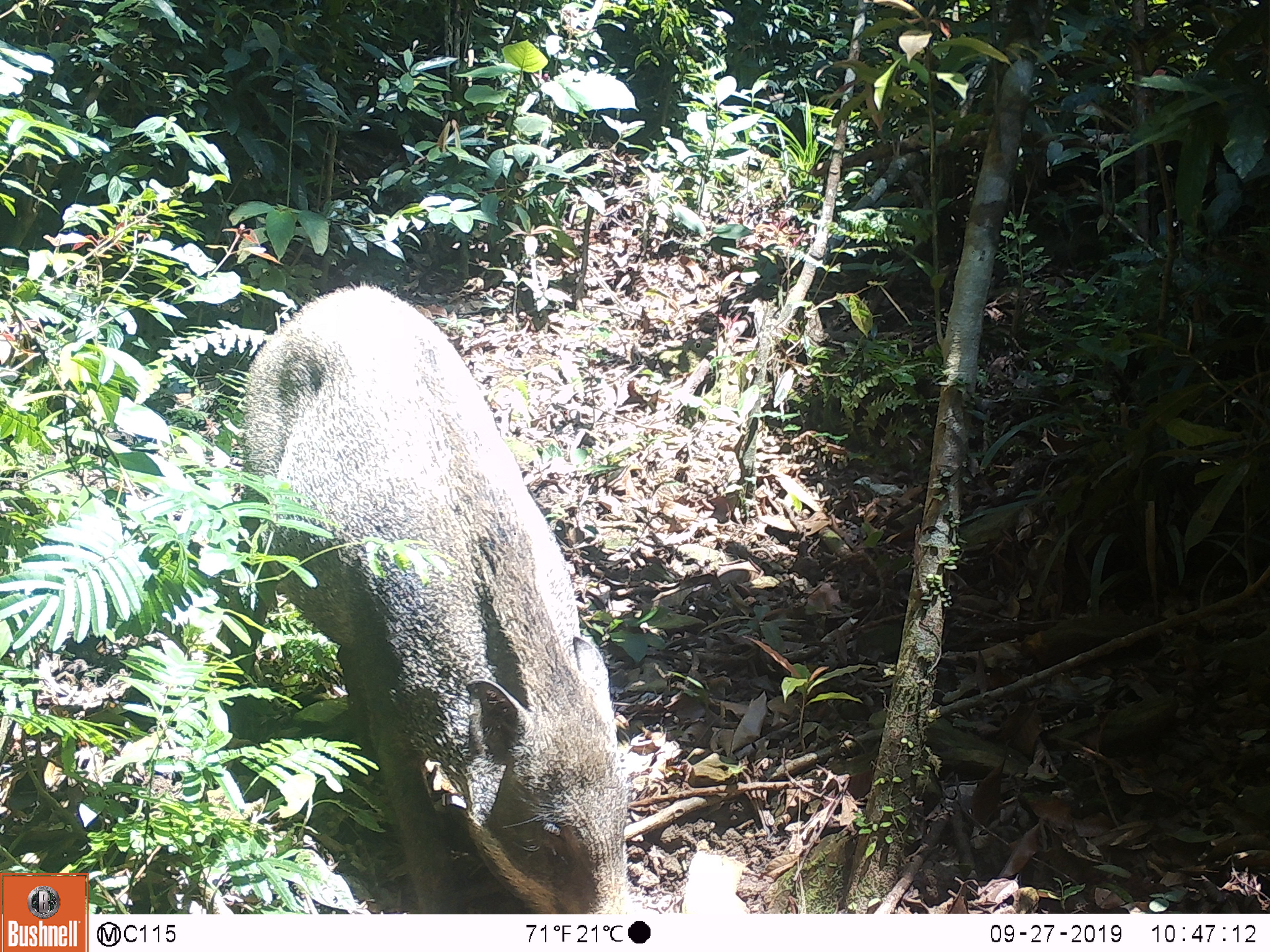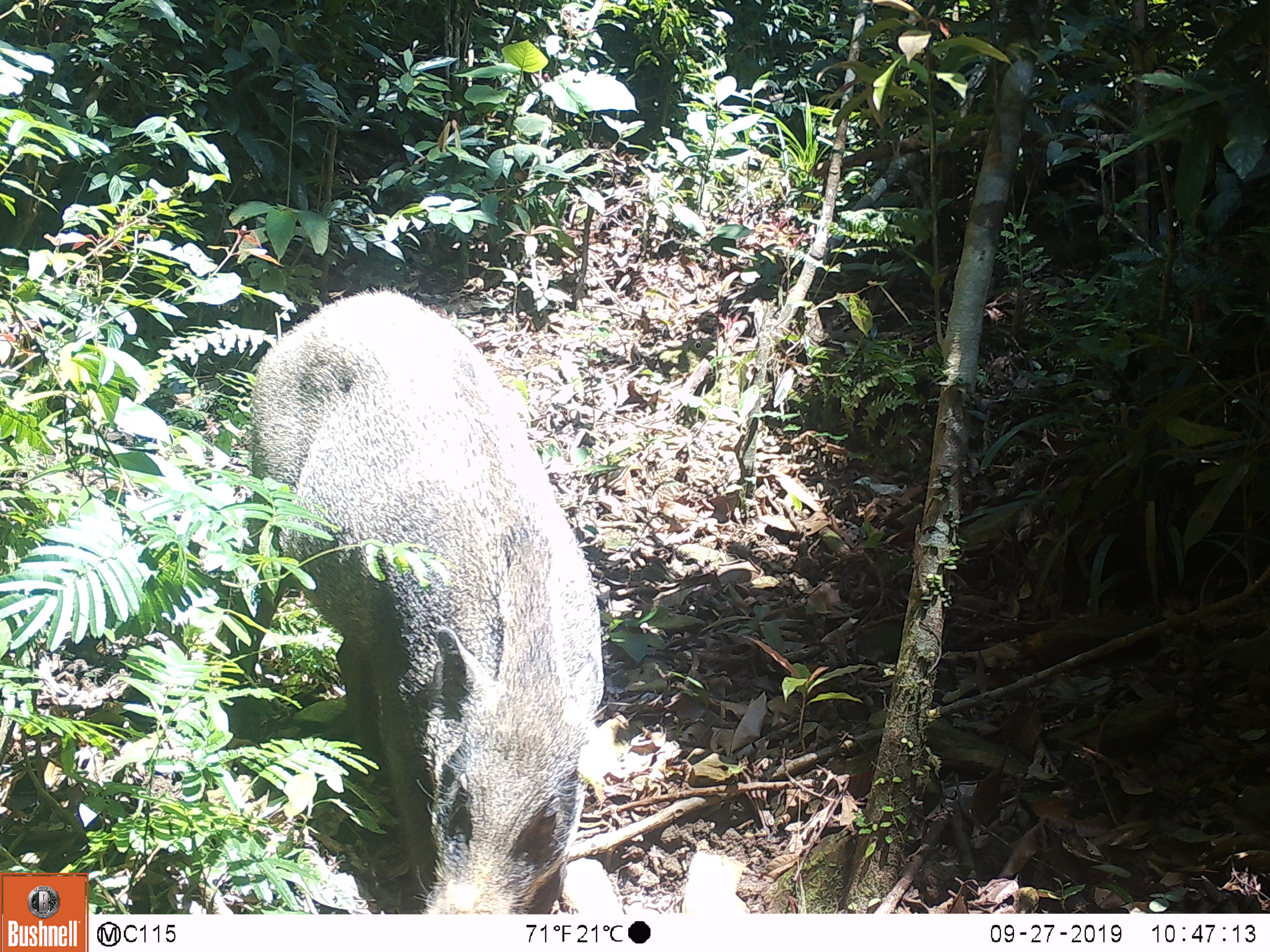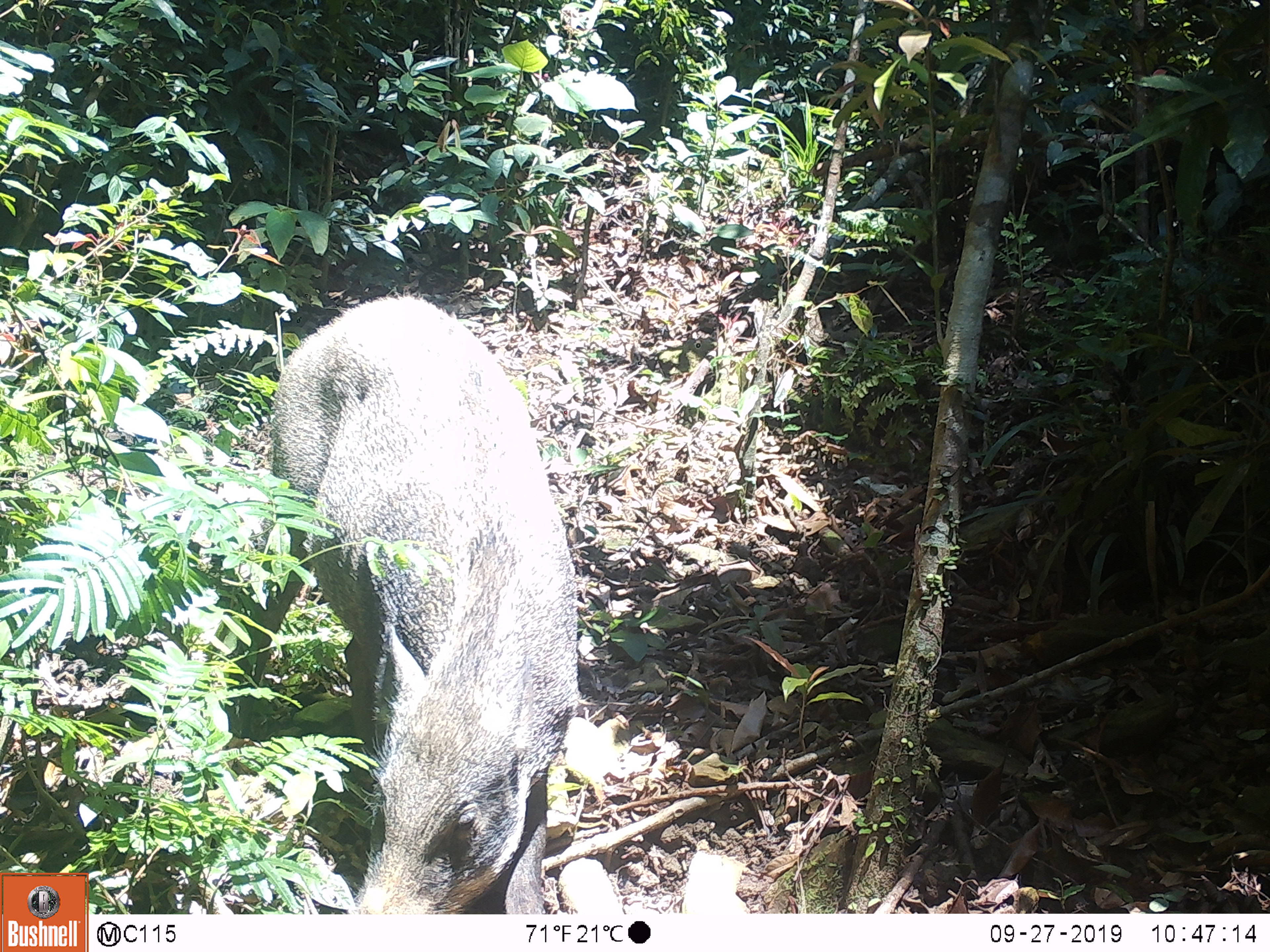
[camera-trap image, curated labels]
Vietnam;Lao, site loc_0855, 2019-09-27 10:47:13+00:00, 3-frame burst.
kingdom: Animalia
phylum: Chordata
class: Mammalia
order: Artiodactyla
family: Suidae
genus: Sus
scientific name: Sus scrofa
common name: eurasian wild pig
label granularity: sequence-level